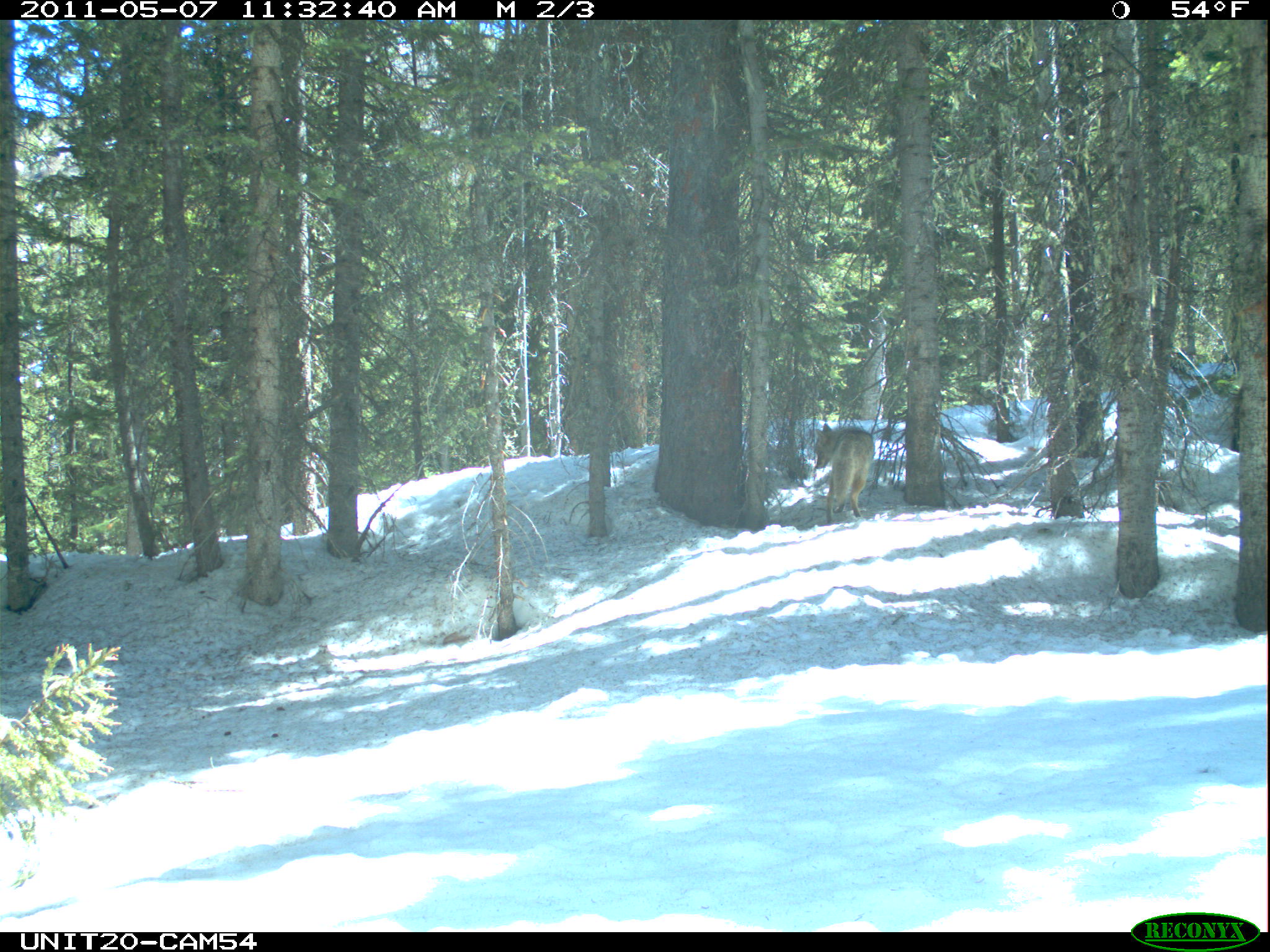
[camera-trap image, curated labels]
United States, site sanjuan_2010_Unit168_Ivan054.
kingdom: Animalia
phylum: Chordata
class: Mammalia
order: Carnivora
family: Canidae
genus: Canis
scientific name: Canis latrans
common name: coyote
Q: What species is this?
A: Canis latrans (coyote).